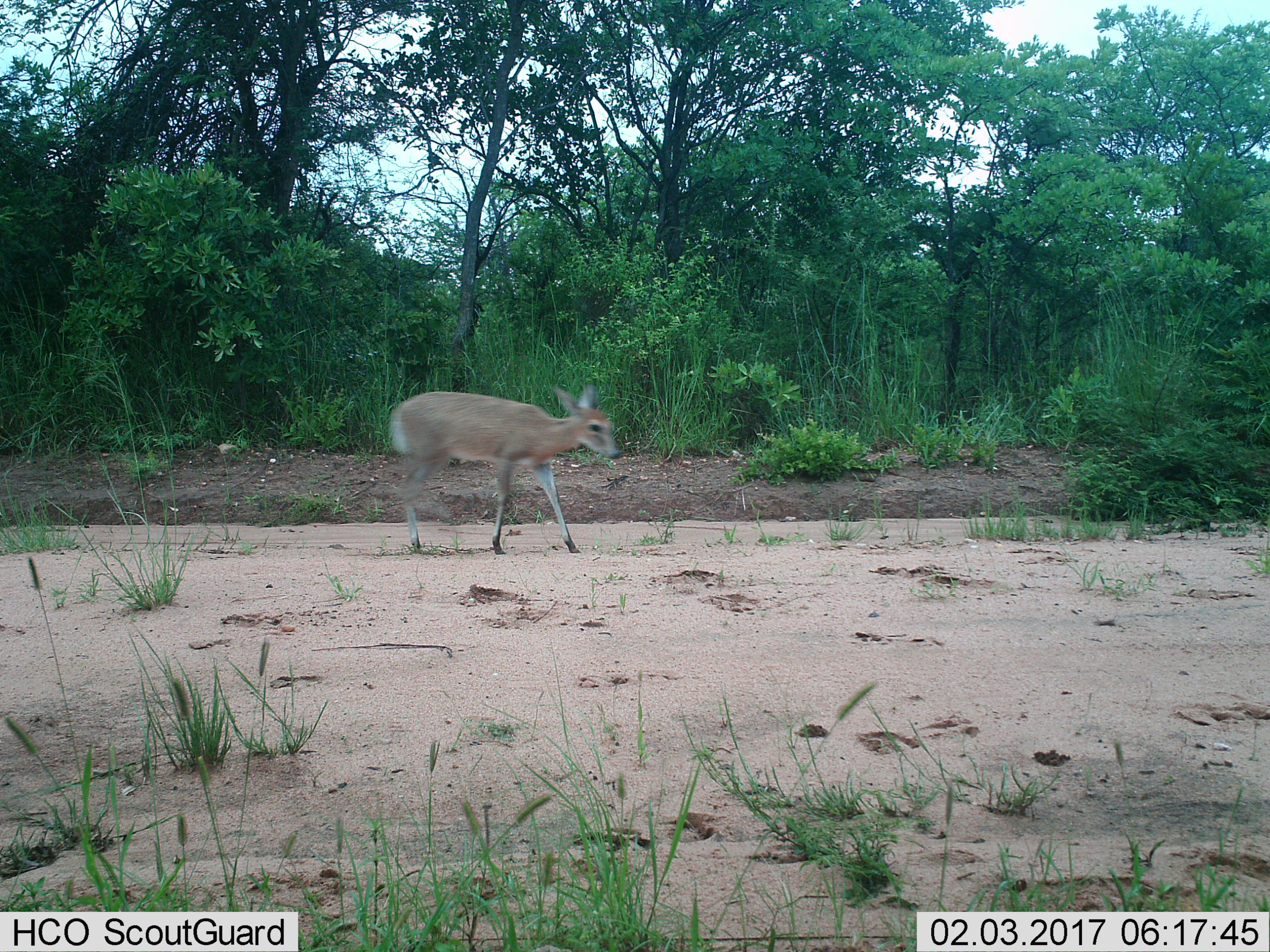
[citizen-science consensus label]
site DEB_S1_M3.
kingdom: Animalia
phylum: Chordata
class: Mammalia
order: Artiodactyla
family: Bovidae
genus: Sylvicapra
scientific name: Sylvicapra grimmia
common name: common duiker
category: duikercommongrey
Duikercommongrey (common duiker) (Sylvicapra grimmia), count 1. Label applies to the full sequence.